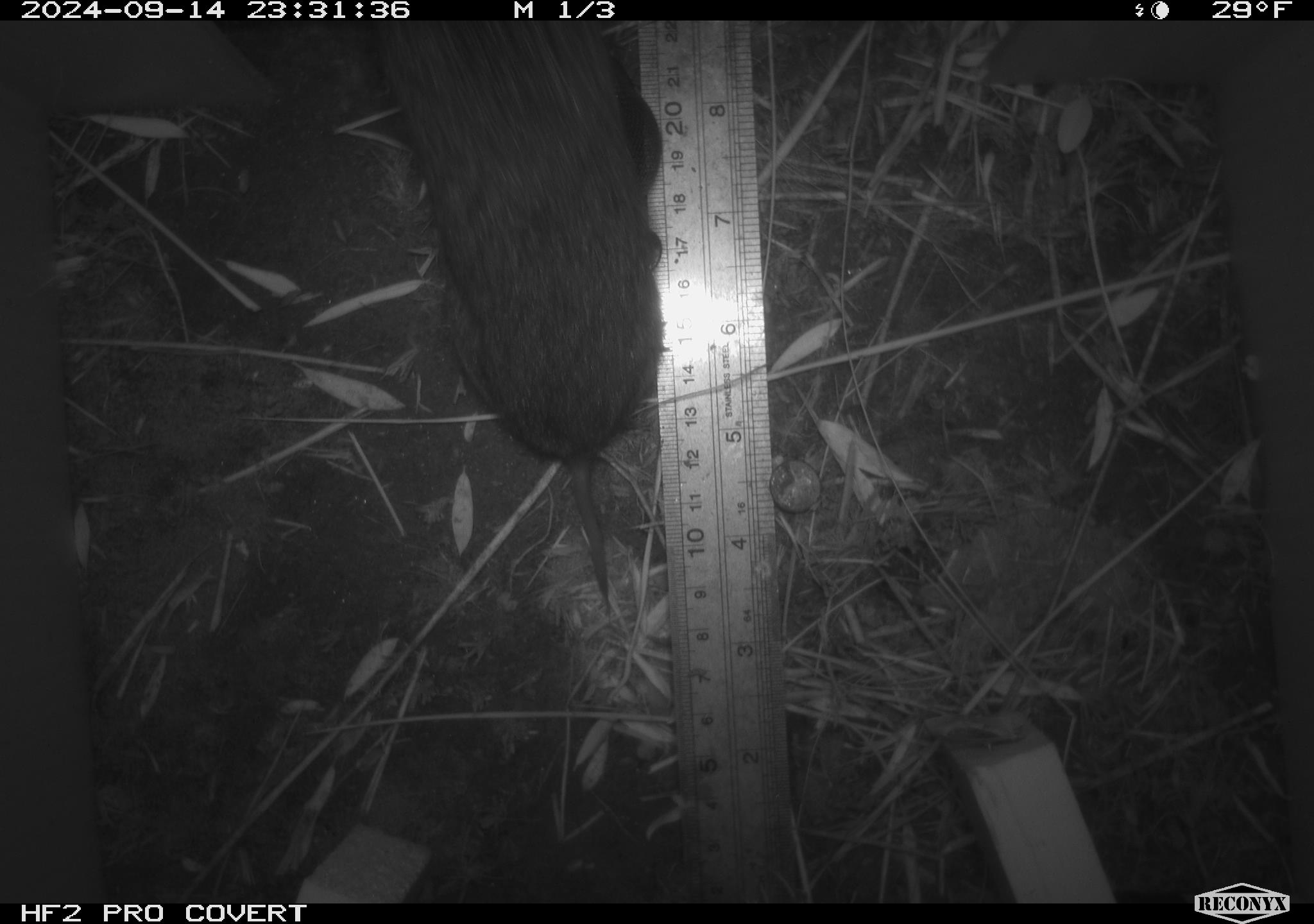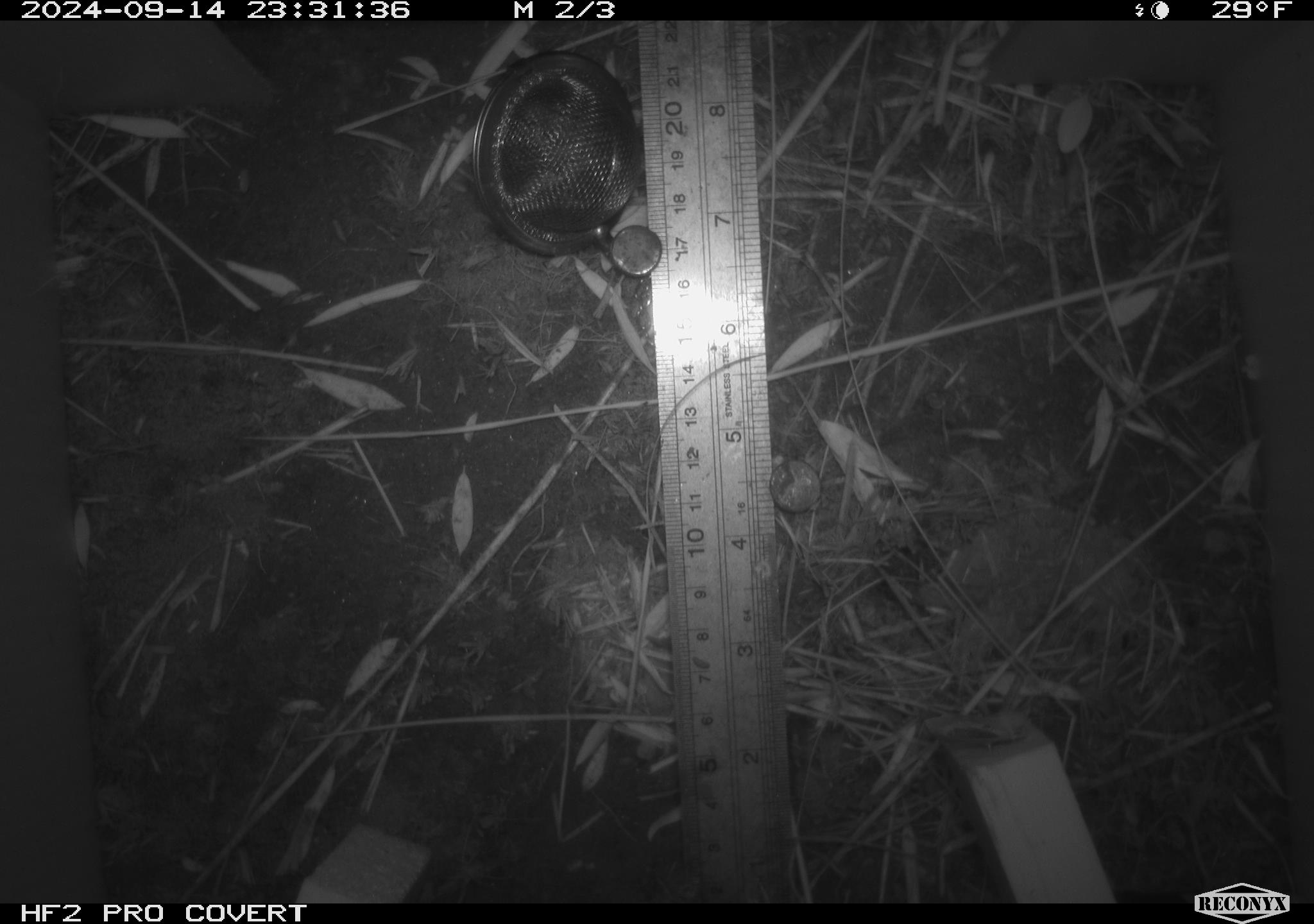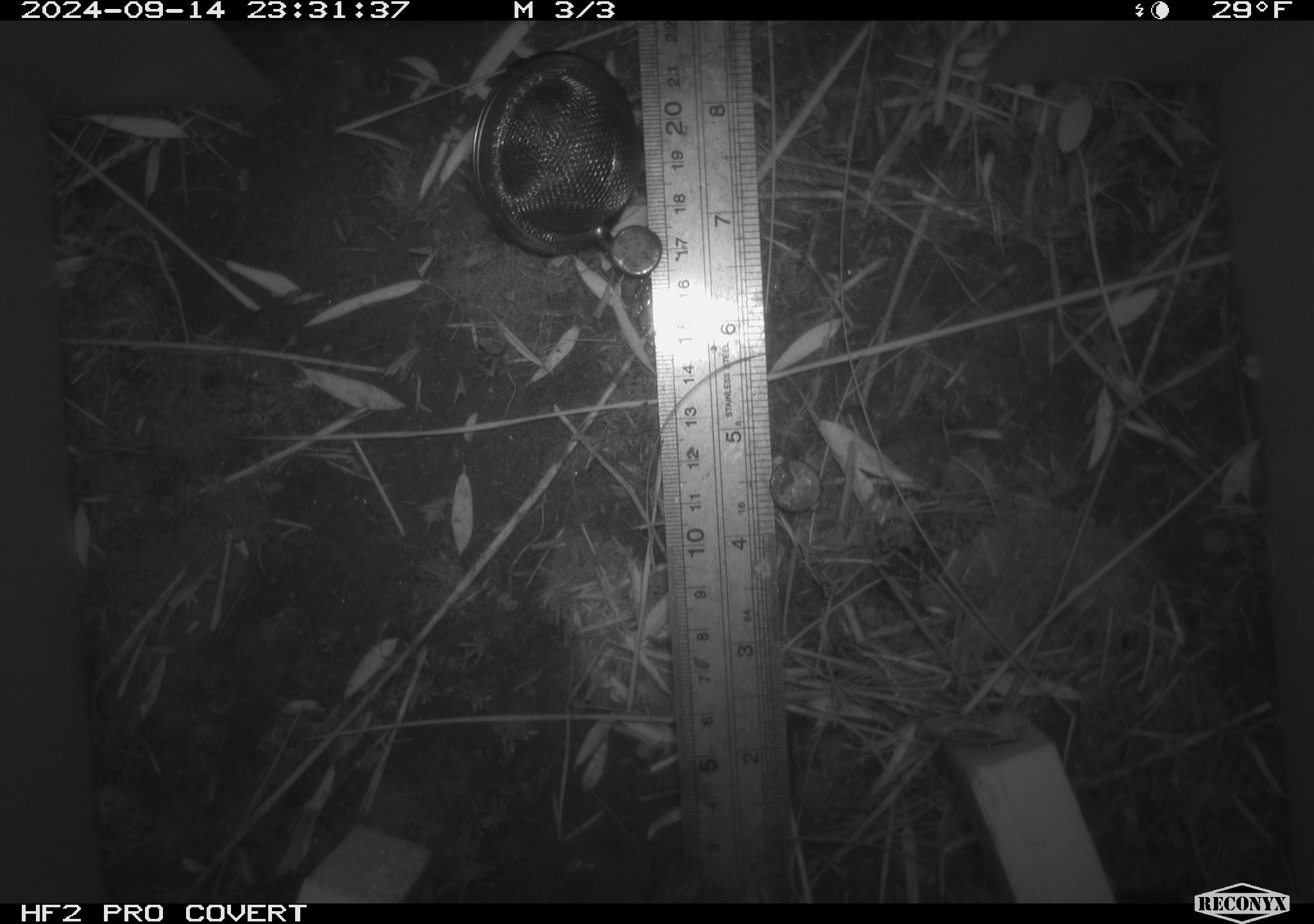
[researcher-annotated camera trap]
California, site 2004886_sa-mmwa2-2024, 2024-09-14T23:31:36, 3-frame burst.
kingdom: Animalia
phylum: Chordata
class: Mammalia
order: Rodentia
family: Cricetidae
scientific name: Arvicolinae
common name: voles, lemmings, and muskrats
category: arvicolinae subfamily